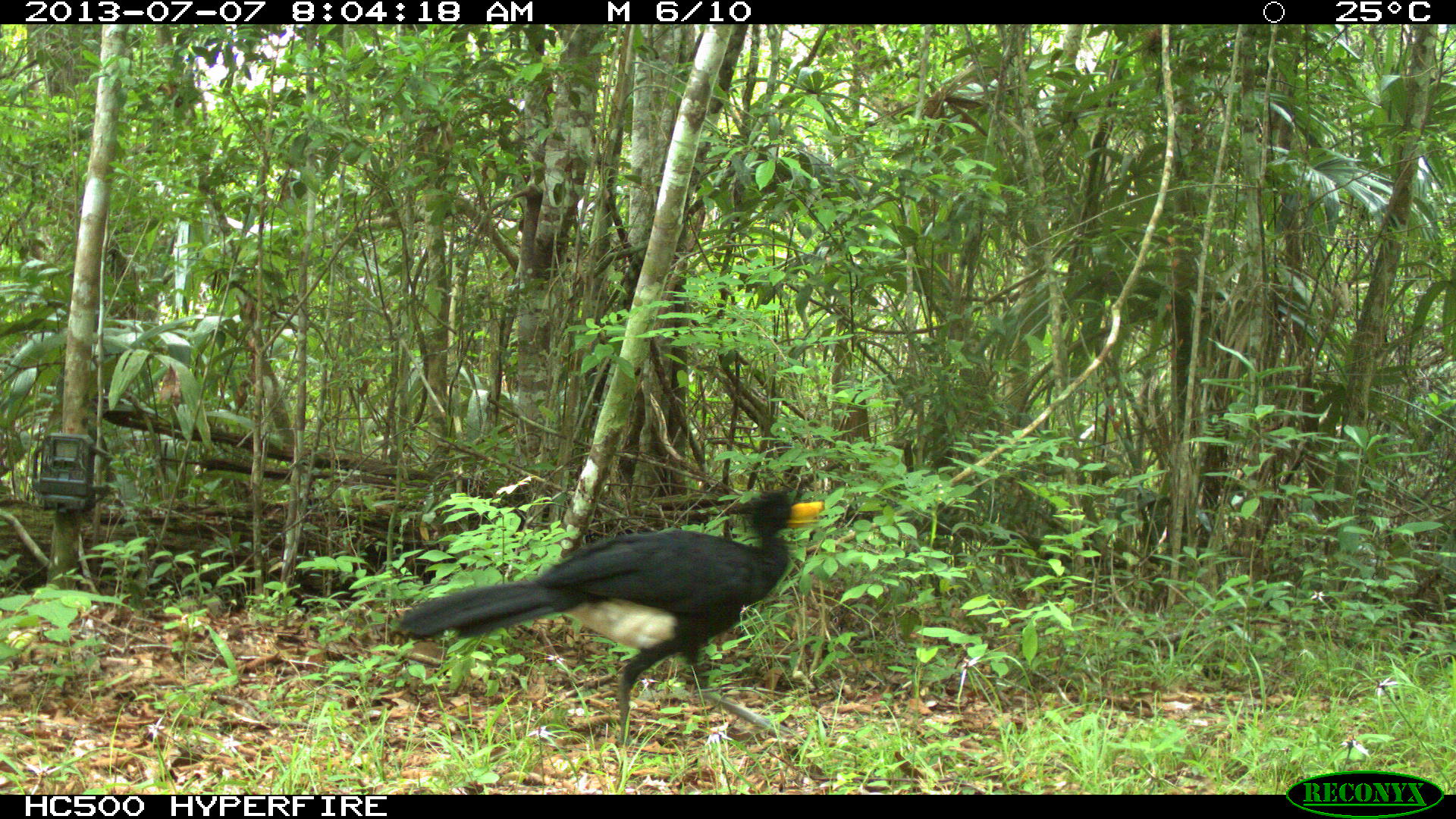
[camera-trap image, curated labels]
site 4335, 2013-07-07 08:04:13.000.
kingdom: Animalia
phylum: Chordata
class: Aves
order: Galliformes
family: Cracidae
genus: Crax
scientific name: Crax rubra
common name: great curassow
Crax rubra (great curassow), count 1, sex male.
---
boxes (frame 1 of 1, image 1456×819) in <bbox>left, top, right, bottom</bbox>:
crax rubra: <bbox>398, 490, 824, 758</bbox>